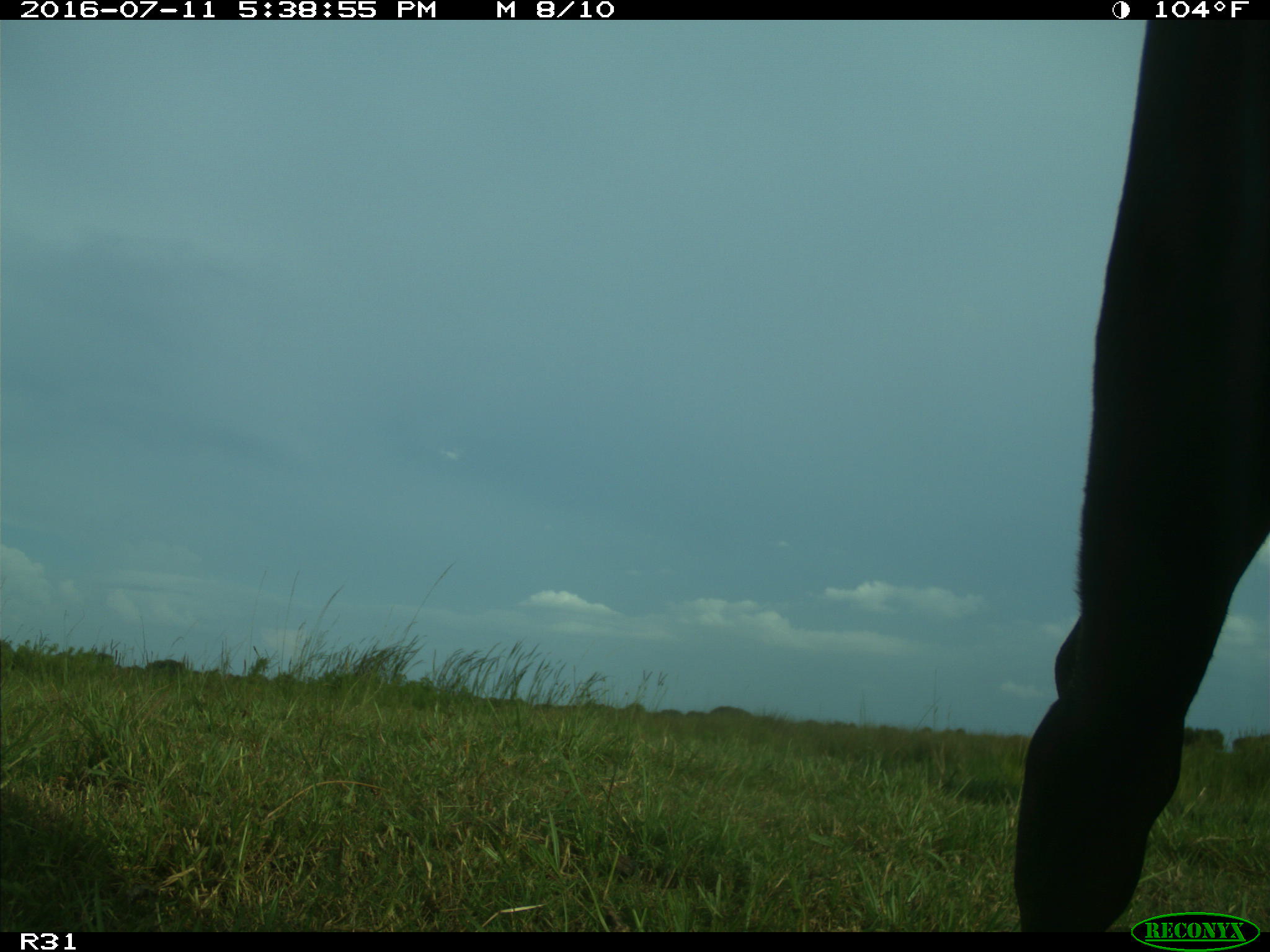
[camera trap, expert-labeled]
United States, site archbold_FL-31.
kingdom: Animalia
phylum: Chordata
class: Mammalia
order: Artiodactyla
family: Bovidae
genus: Bos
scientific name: Bos taurus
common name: domestic cow